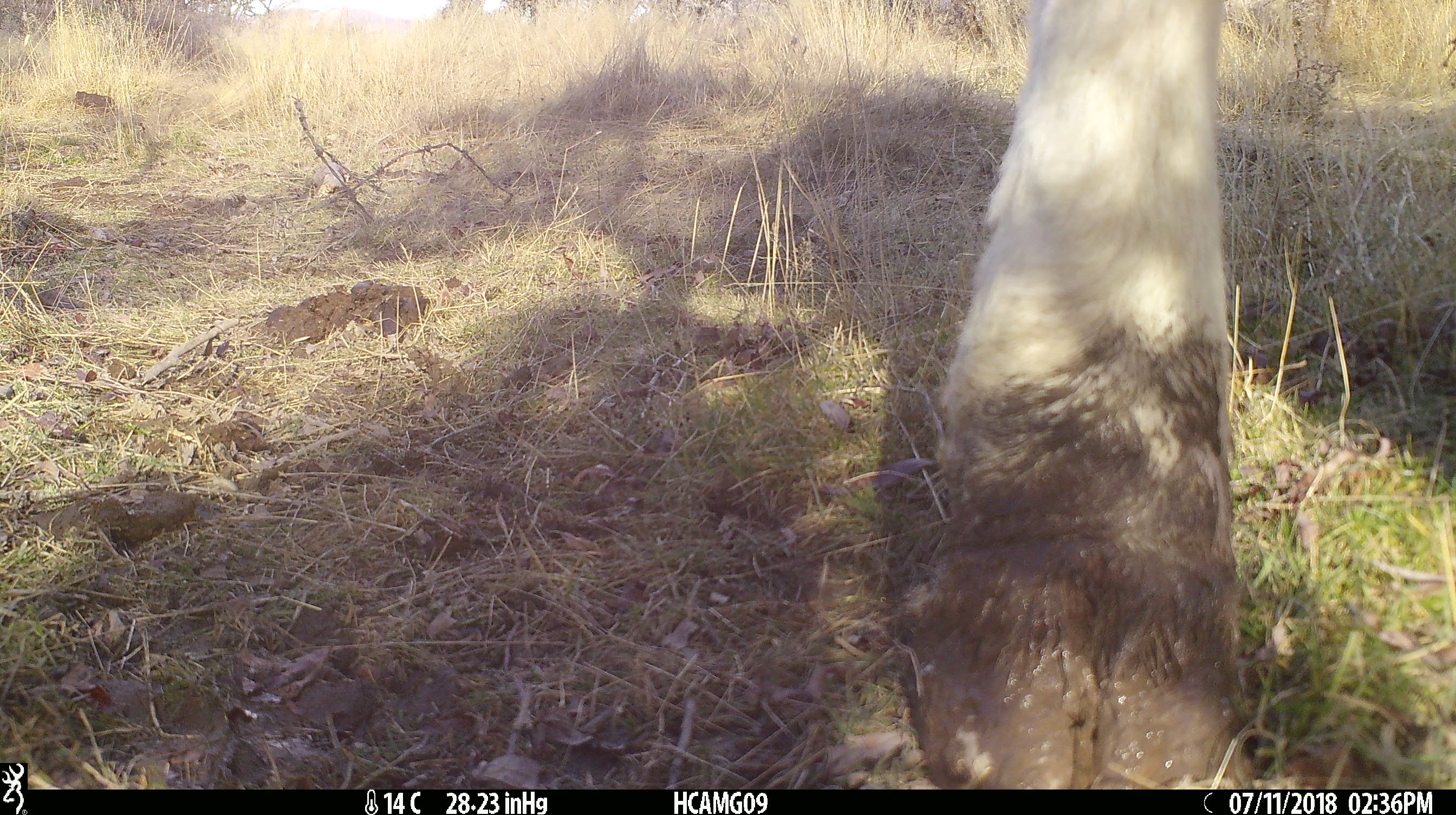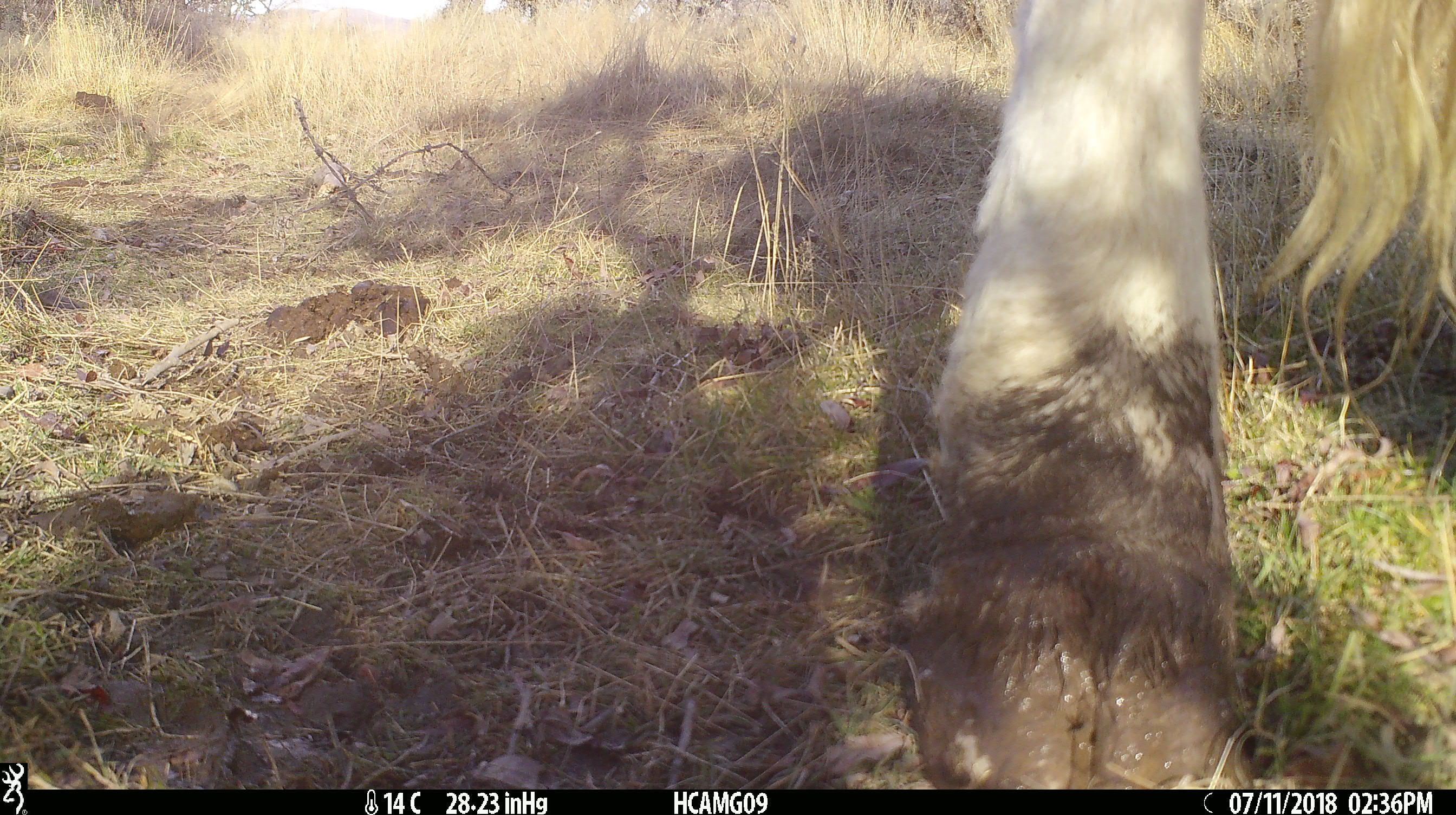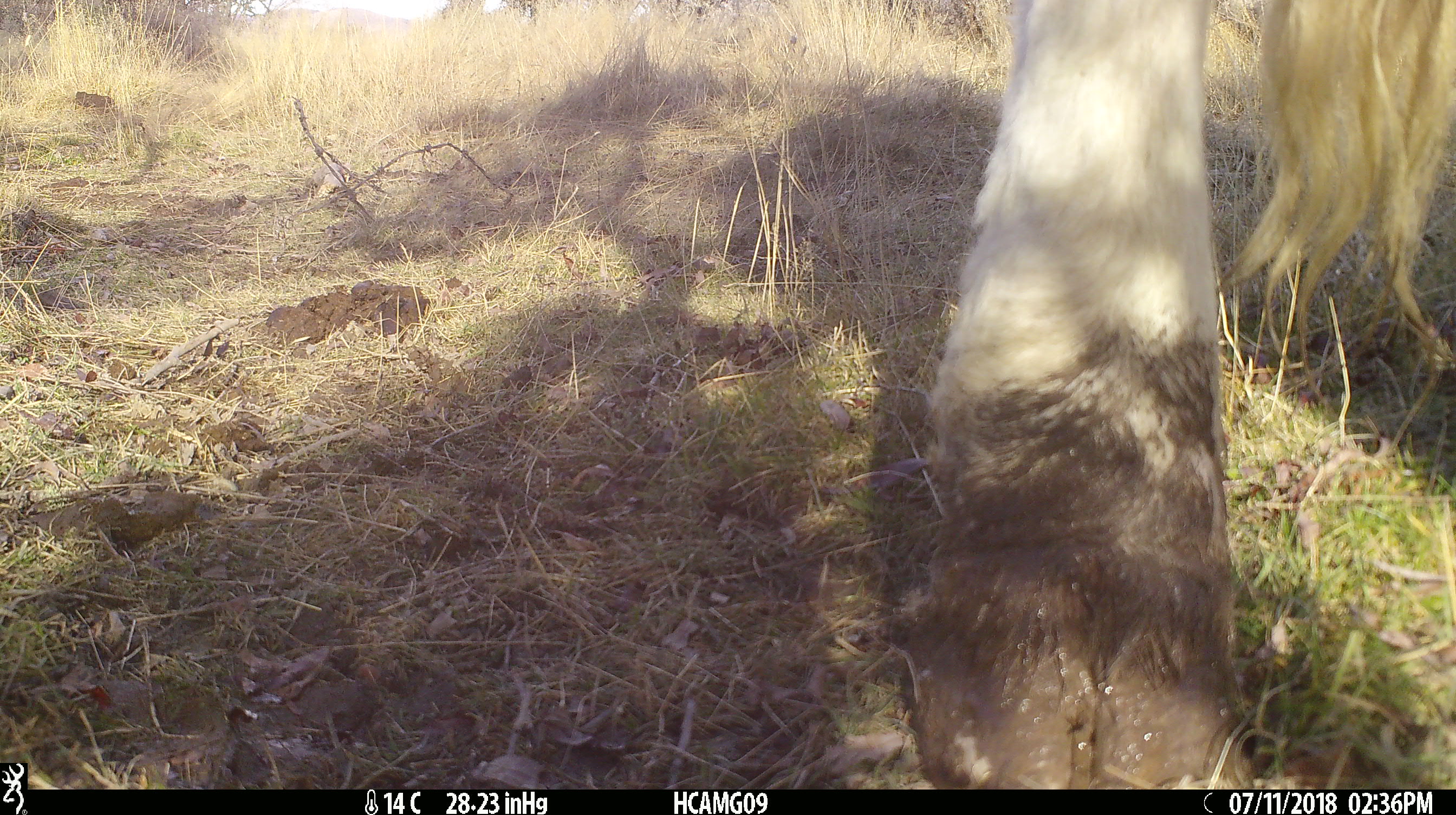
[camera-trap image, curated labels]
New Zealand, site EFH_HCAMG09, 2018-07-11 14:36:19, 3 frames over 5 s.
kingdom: Animalia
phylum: Chordata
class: Mammalia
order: Artiodactyla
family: Bovidae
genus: Bos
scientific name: Bos taurus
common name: domestic cow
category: cow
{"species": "cow (domestic cow) (Bos taurus)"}